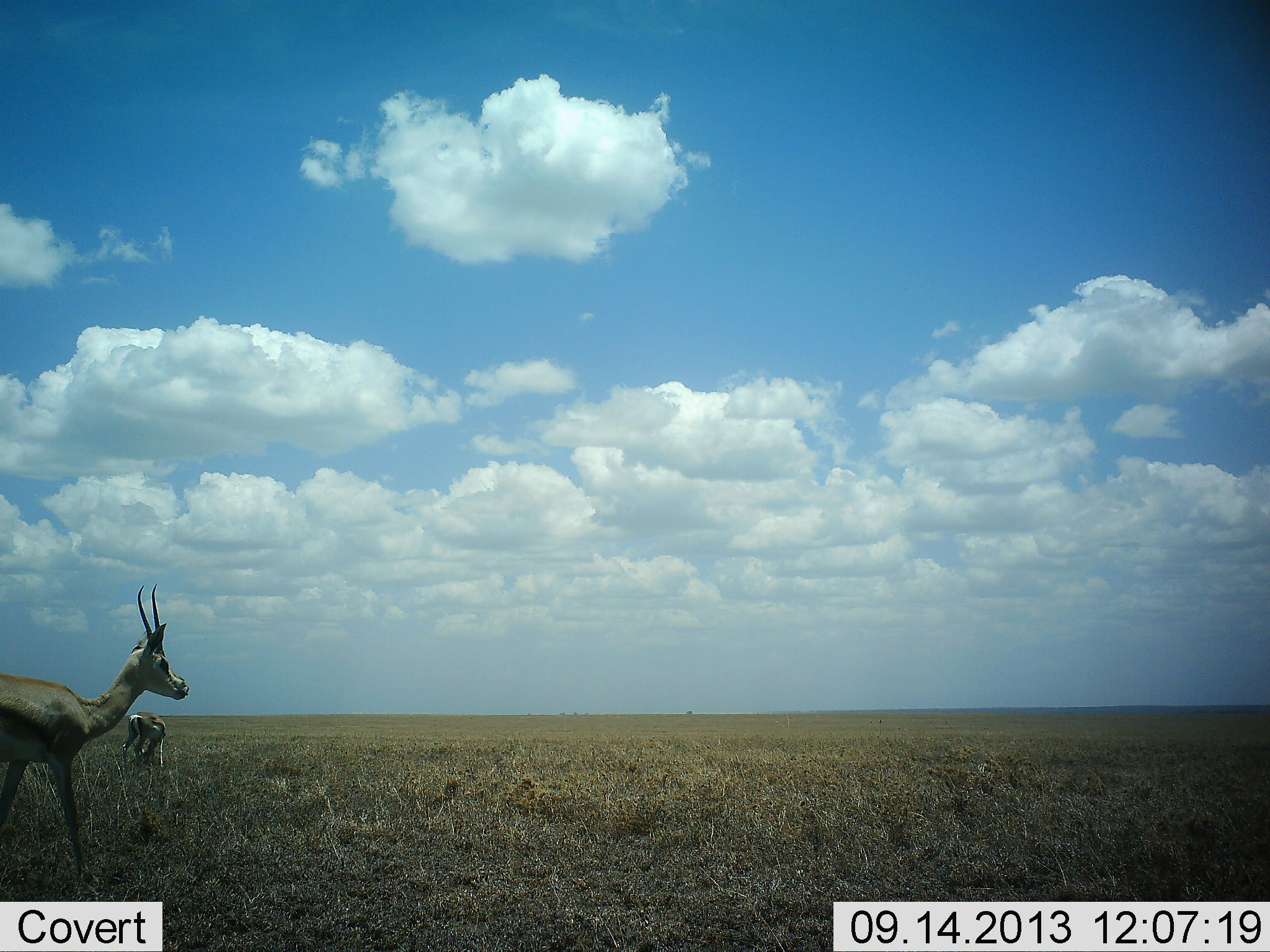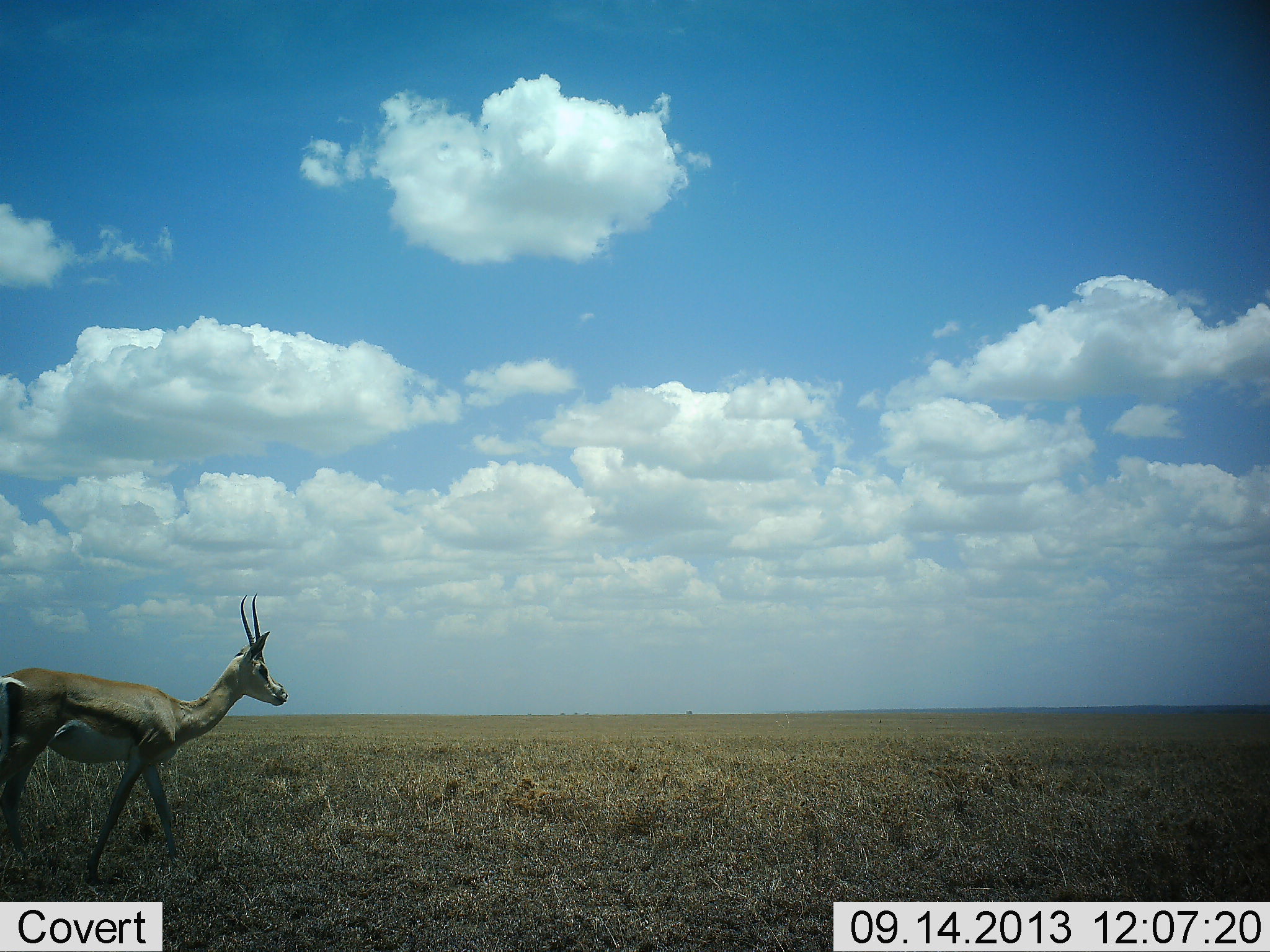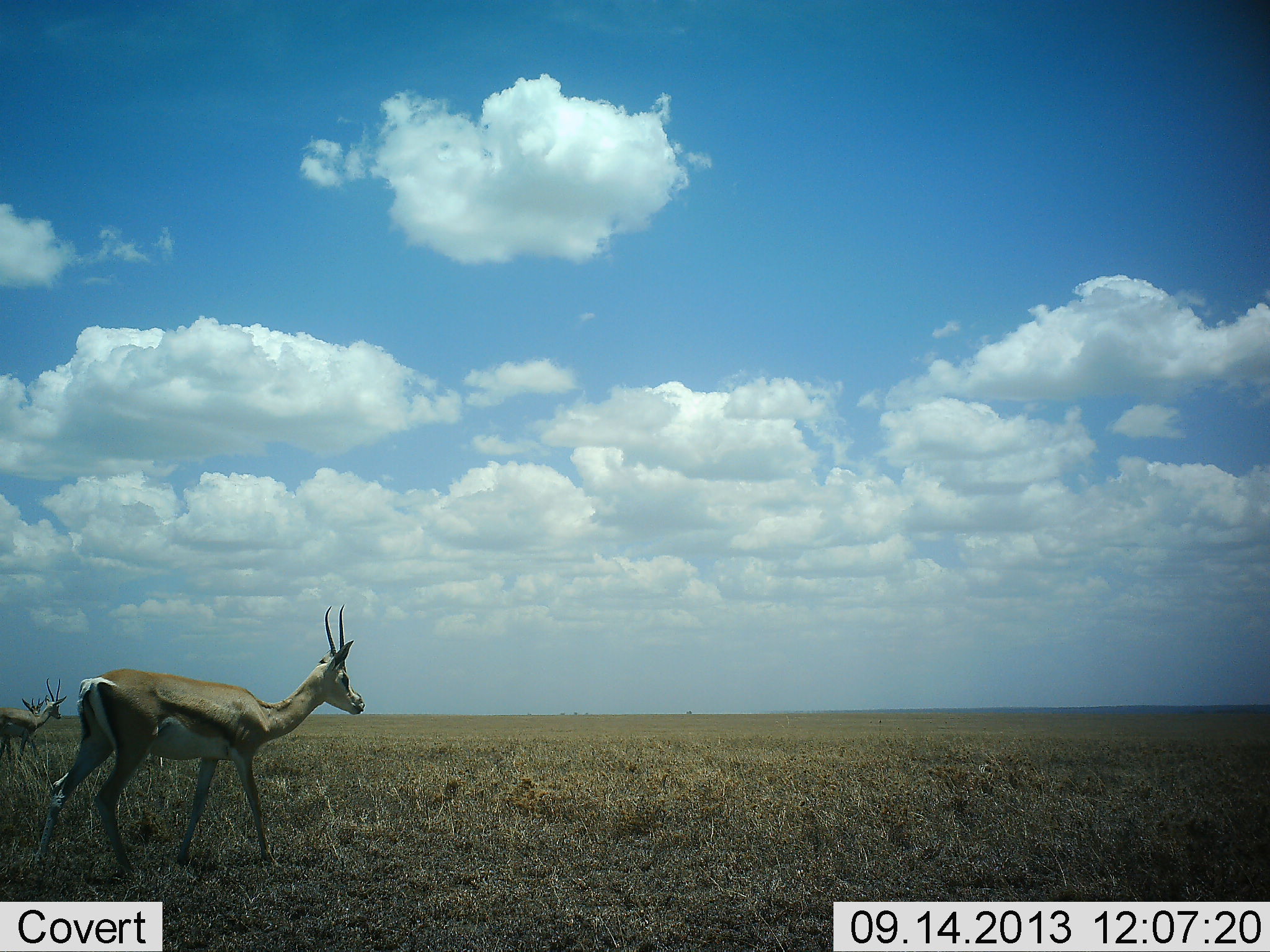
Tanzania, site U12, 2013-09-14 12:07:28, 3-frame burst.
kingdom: Animalia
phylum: Chordata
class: Mammalia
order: Artiodactyla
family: Bovidae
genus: Eudorcas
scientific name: Eudorcas thomsonii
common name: thomson's gazelle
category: gazellethomsons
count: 3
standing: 32%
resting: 0%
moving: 95%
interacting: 0%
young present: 0%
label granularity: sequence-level